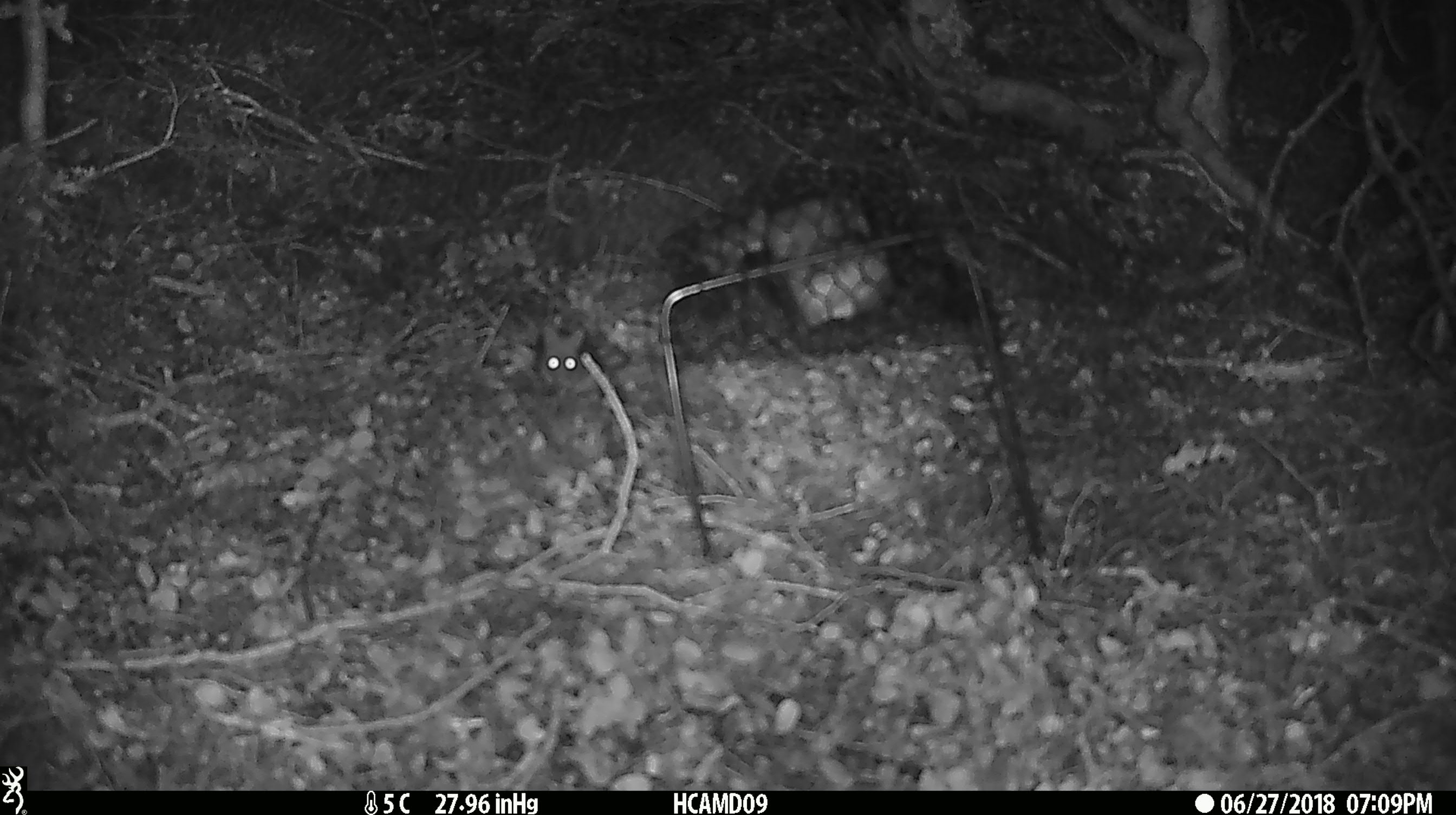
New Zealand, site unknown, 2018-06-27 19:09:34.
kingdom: Animalia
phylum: Chordata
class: Mammalia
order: Rodentia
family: Muridae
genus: Mus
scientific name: Mus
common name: mouse